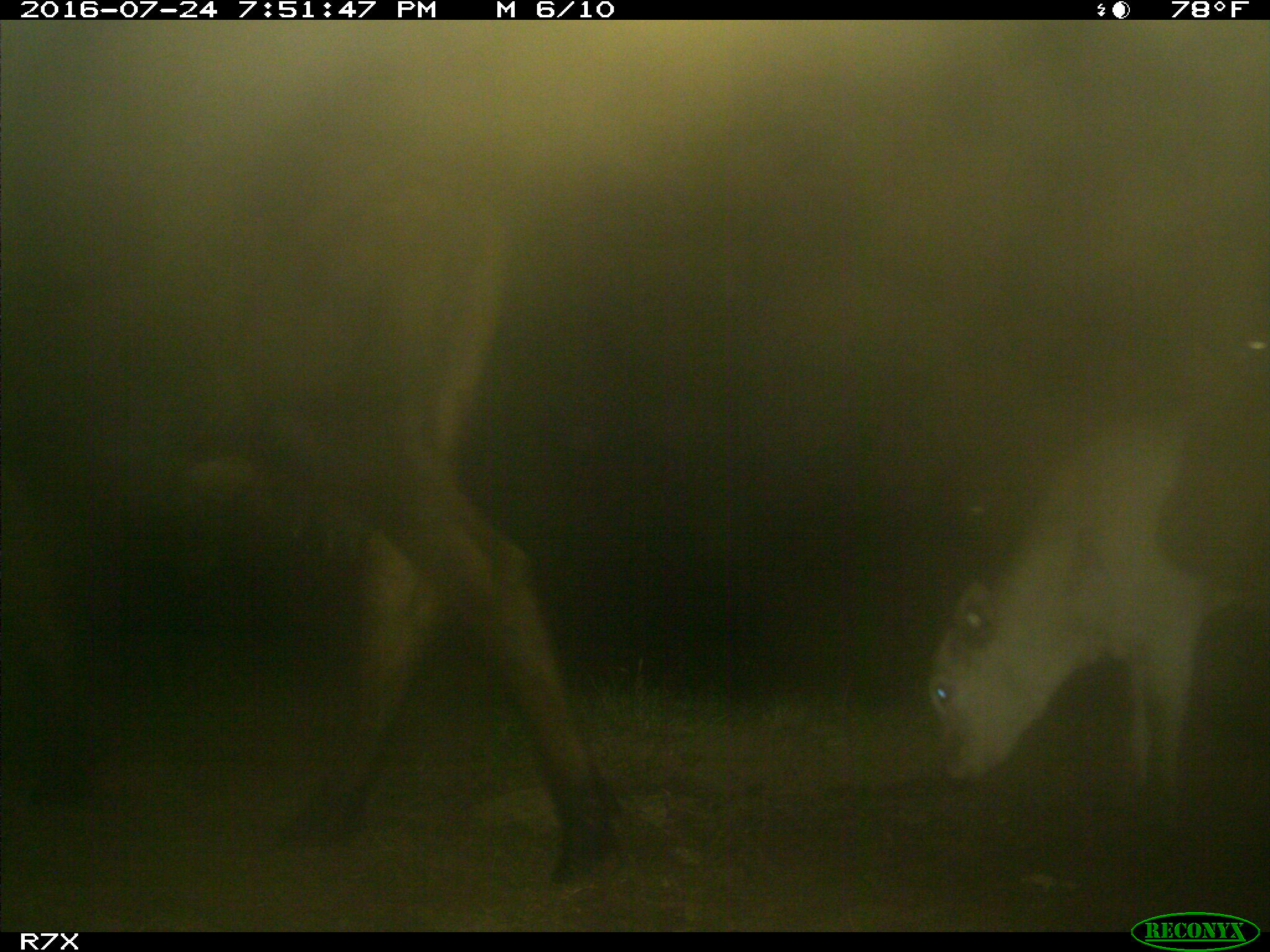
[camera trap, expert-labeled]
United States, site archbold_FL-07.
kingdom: Animalia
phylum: Chordata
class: Mammalia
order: Artiodactyla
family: Bovidae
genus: Bos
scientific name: Bos taurus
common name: domestic cow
Bos taurus (domestic cow).